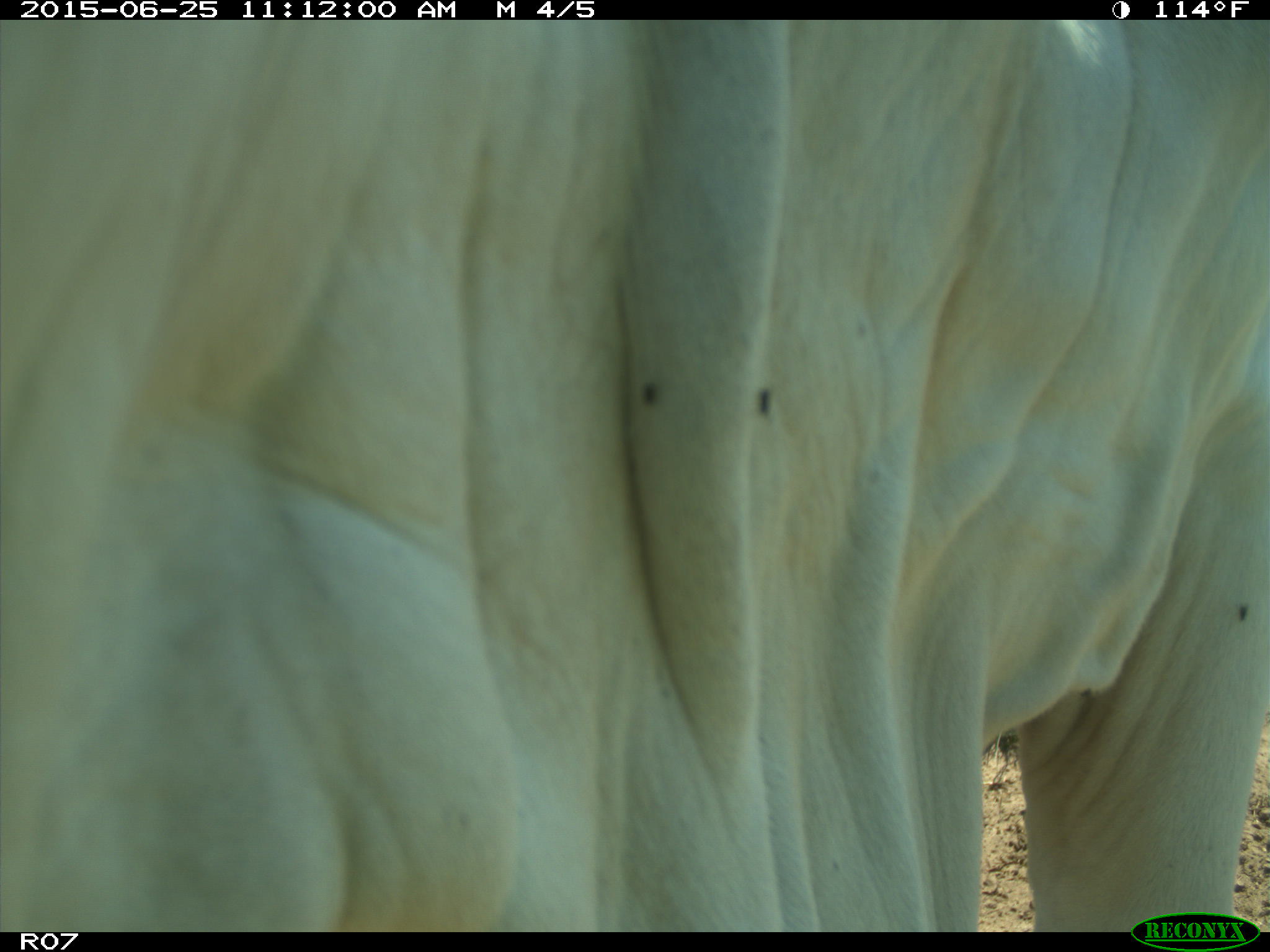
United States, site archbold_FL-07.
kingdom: Animalia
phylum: Chordata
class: Mammalia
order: Artiodactyla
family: Bovidae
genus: Bos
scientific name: Bos taurus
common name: domestic cow